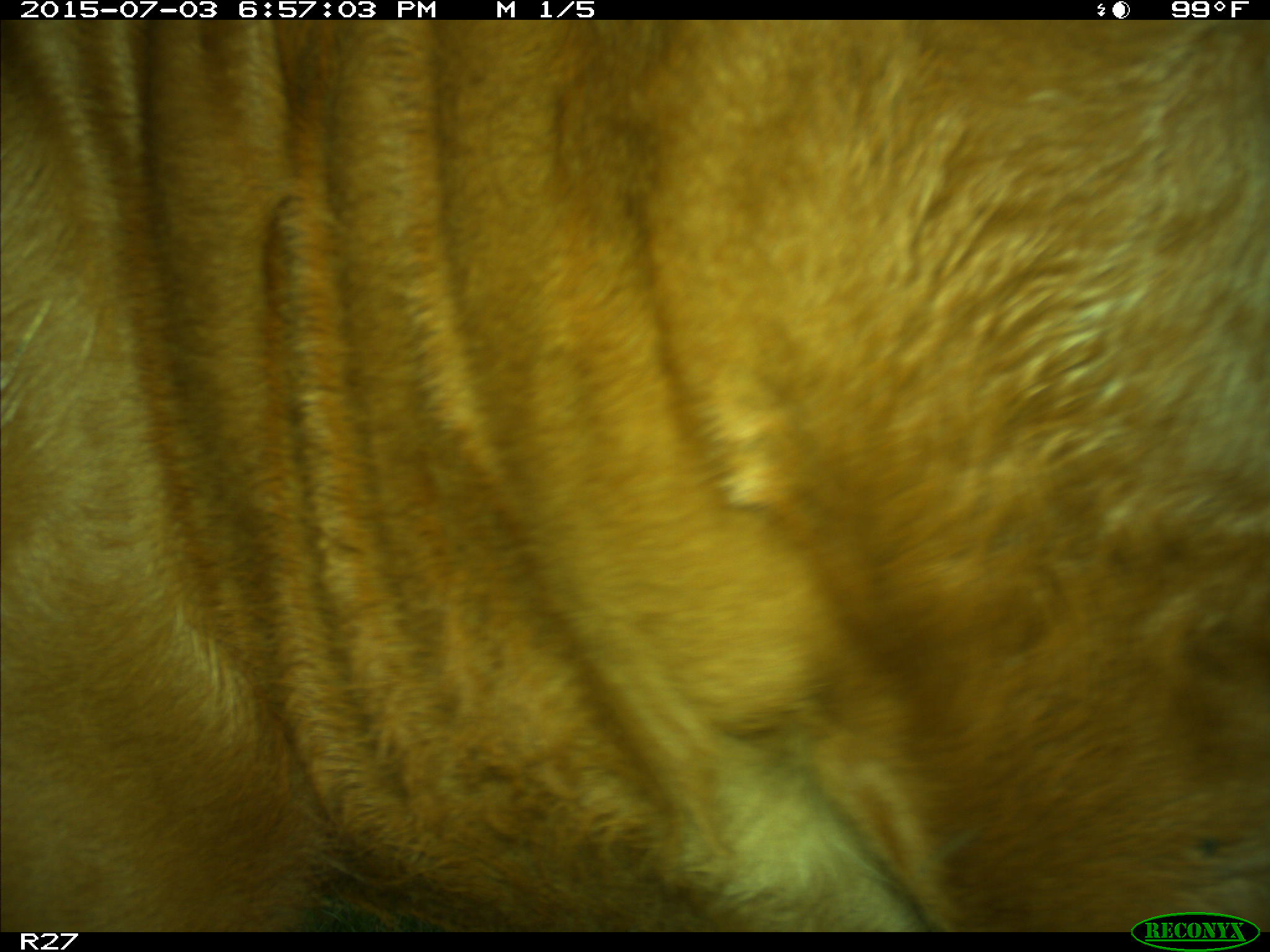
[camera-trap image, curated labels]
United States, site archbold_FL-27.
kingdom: Animalia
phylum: Chordata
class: Mammalia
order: Artiodactyla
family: Bovidae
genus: Bos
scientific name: Bos taurus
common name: domestic cow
Bos taurus (domestic cow).